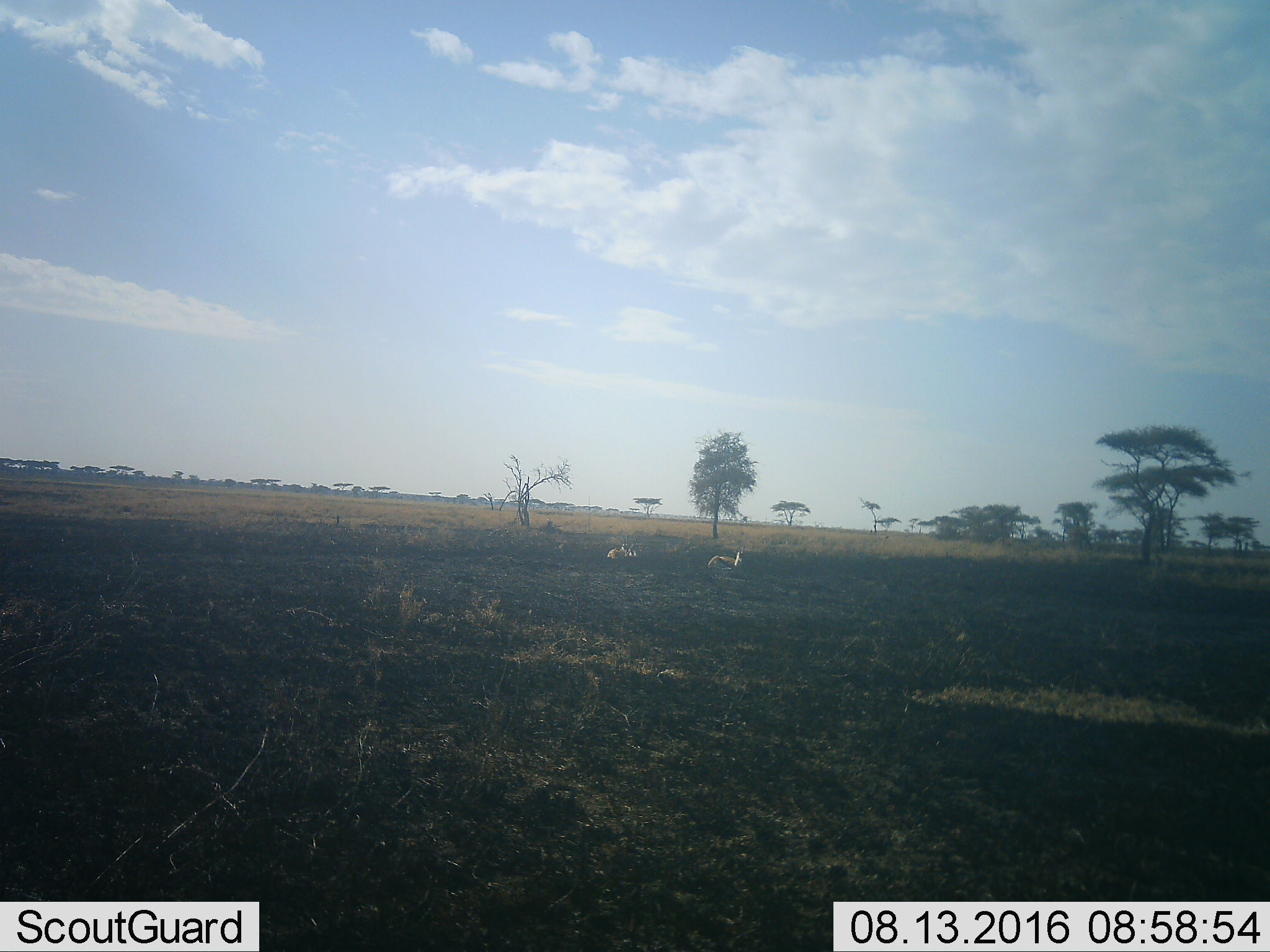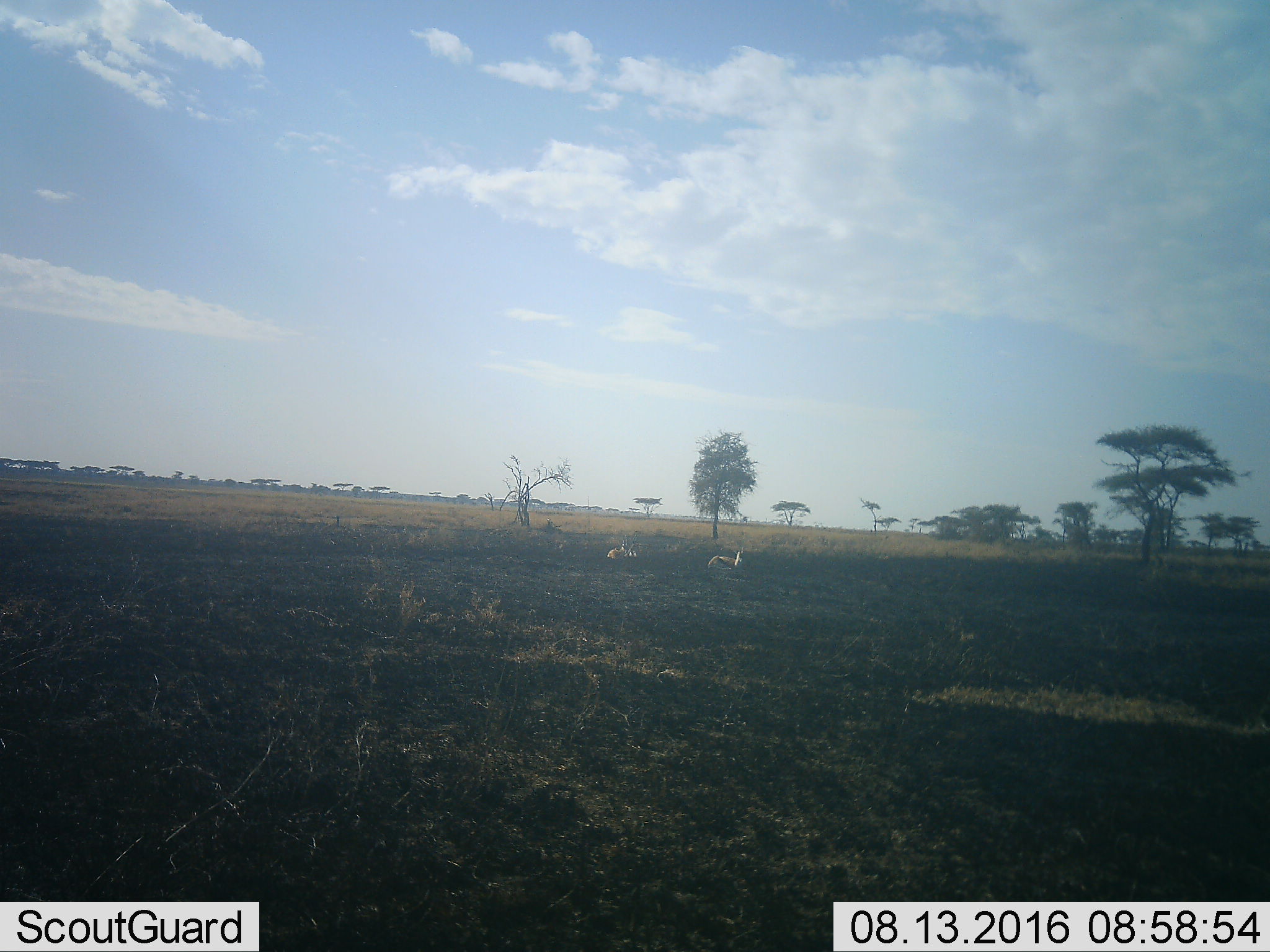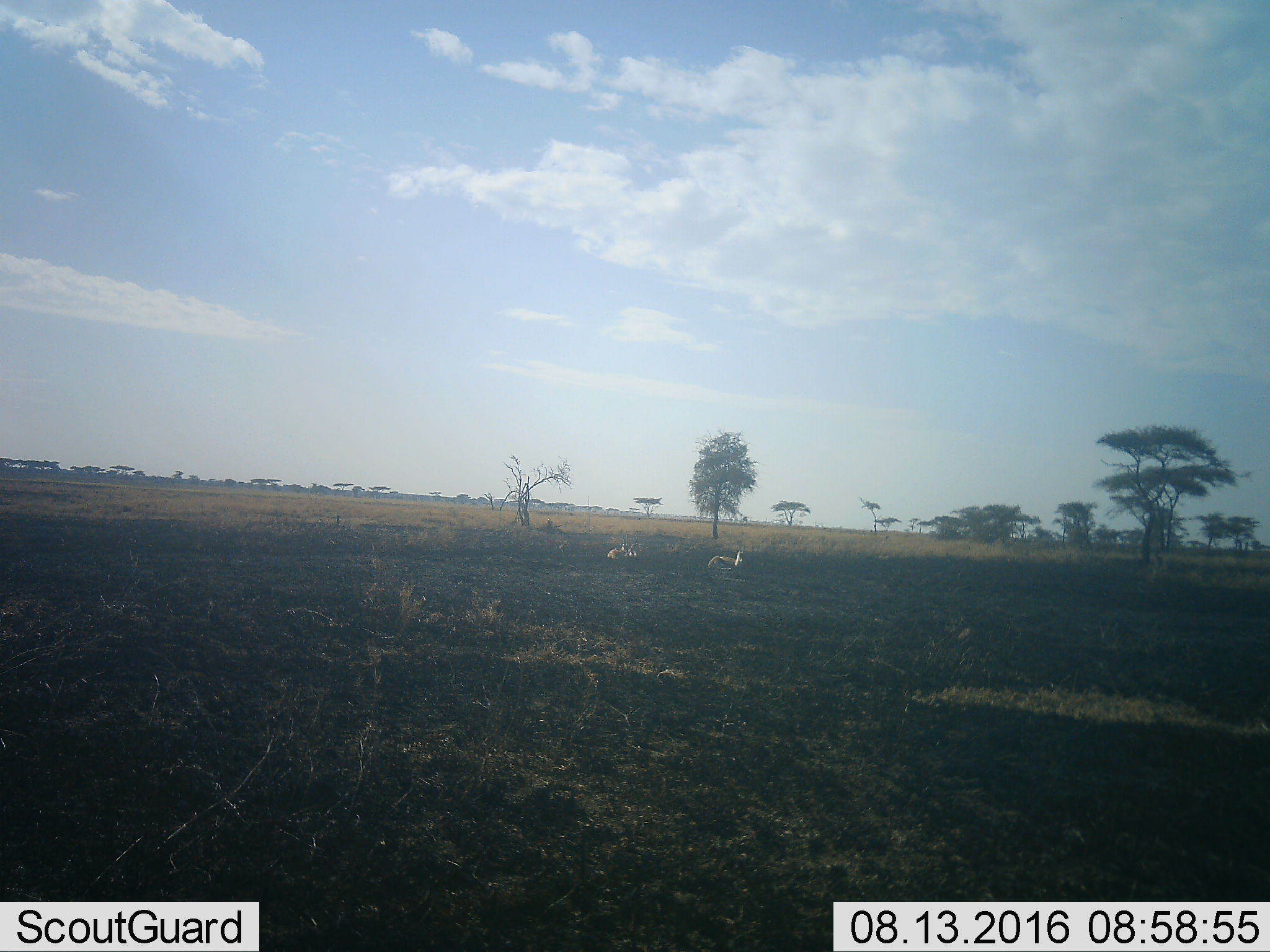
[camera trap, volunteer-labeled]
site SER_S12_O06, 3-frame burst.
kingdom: Animalia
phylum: Chordata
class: Mammalia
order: Artiodactyla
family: Bovidae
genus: Eudorcas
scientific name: Eudorcas thomsonii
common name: thomson's gazelle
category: gazellethomsons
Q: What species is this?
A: Gazellethomsons (thomson's gazelle) (Eudorcas thomsonii).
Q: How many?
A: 3.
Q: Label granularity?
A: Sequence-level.